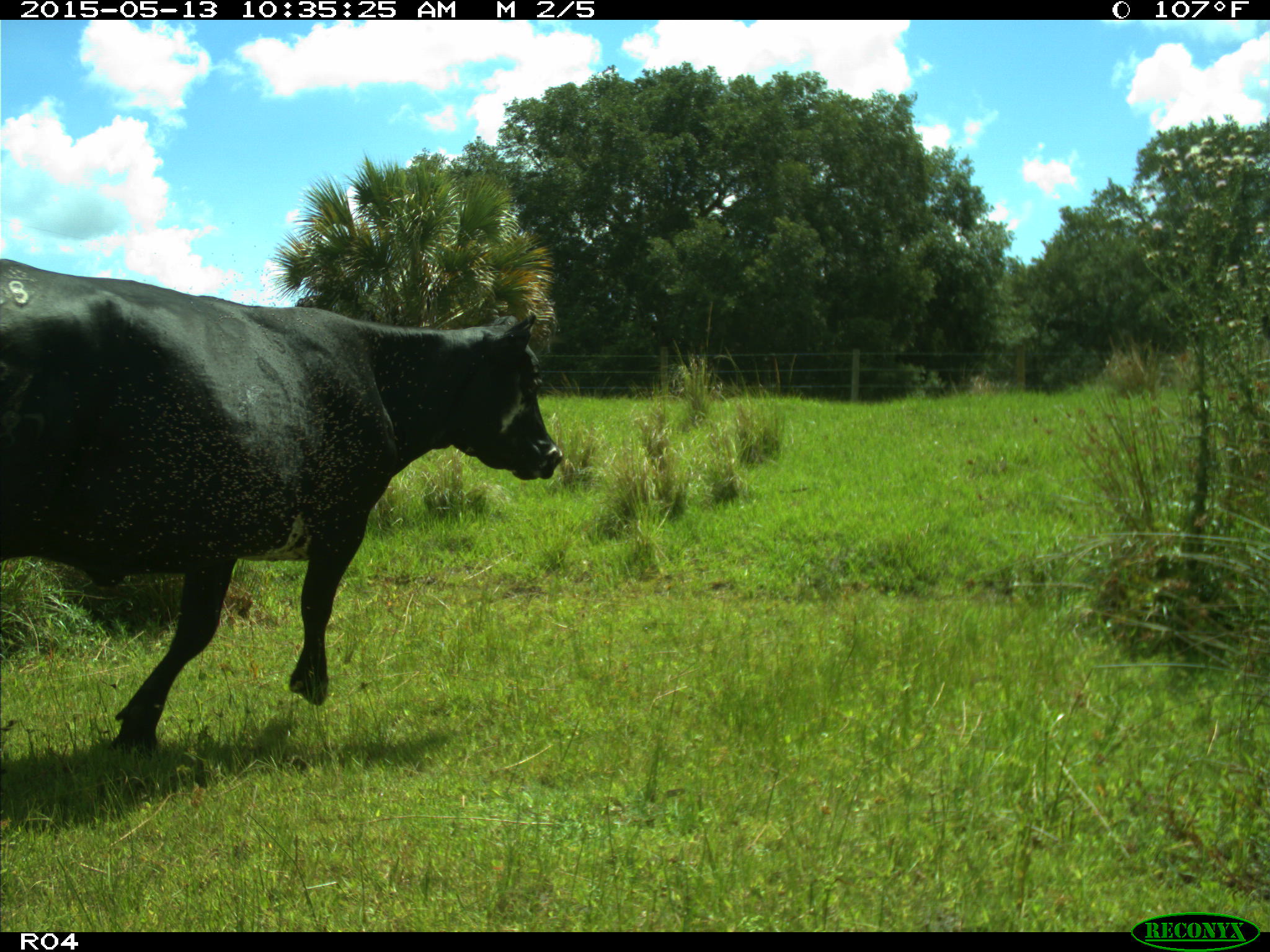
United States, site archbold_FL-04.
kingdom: Animalia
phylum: Chordata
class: Mammalia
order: Artiodactyla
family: Bovidae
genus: Bos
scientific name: Bos taurus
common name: domestic cow